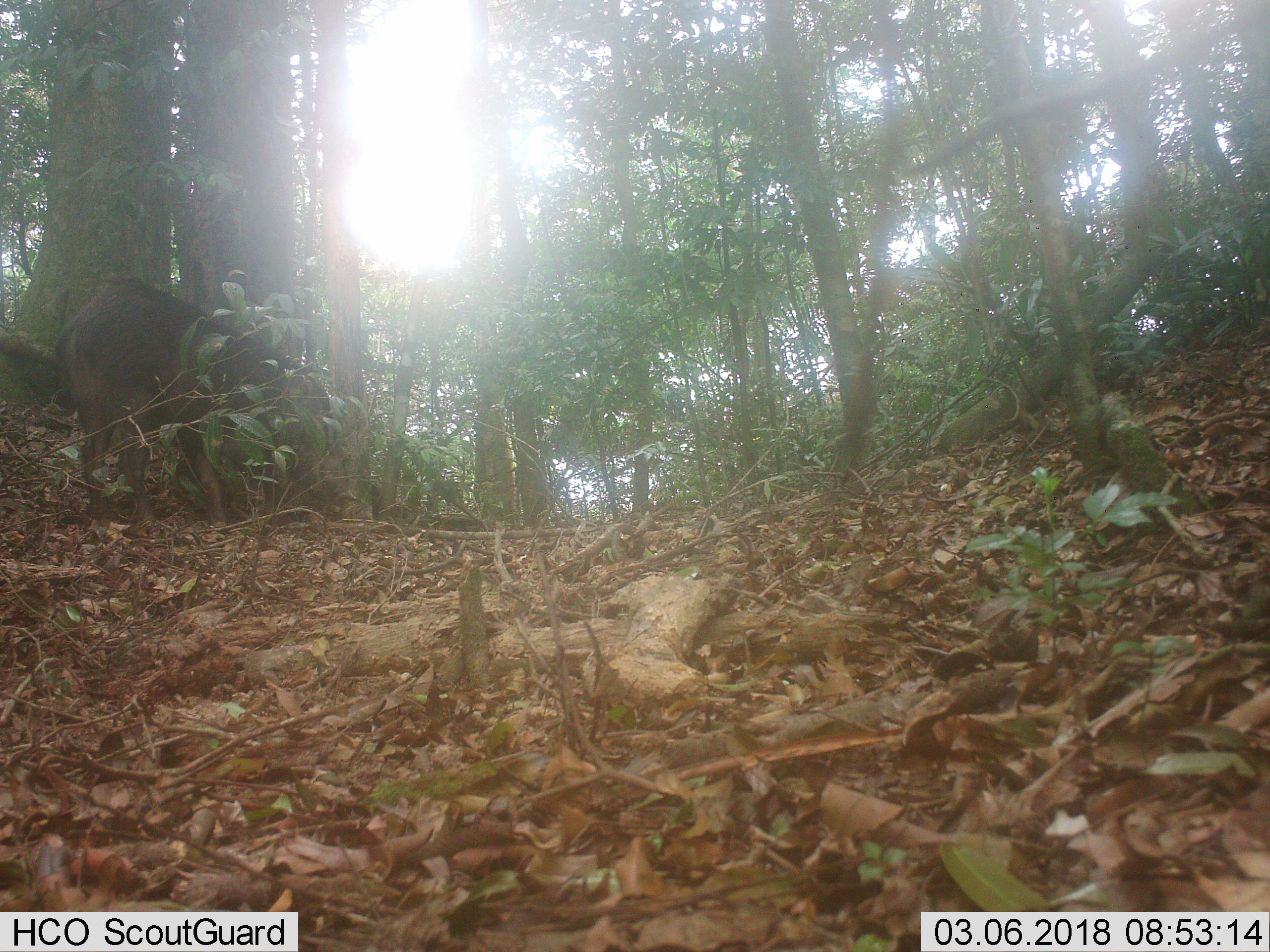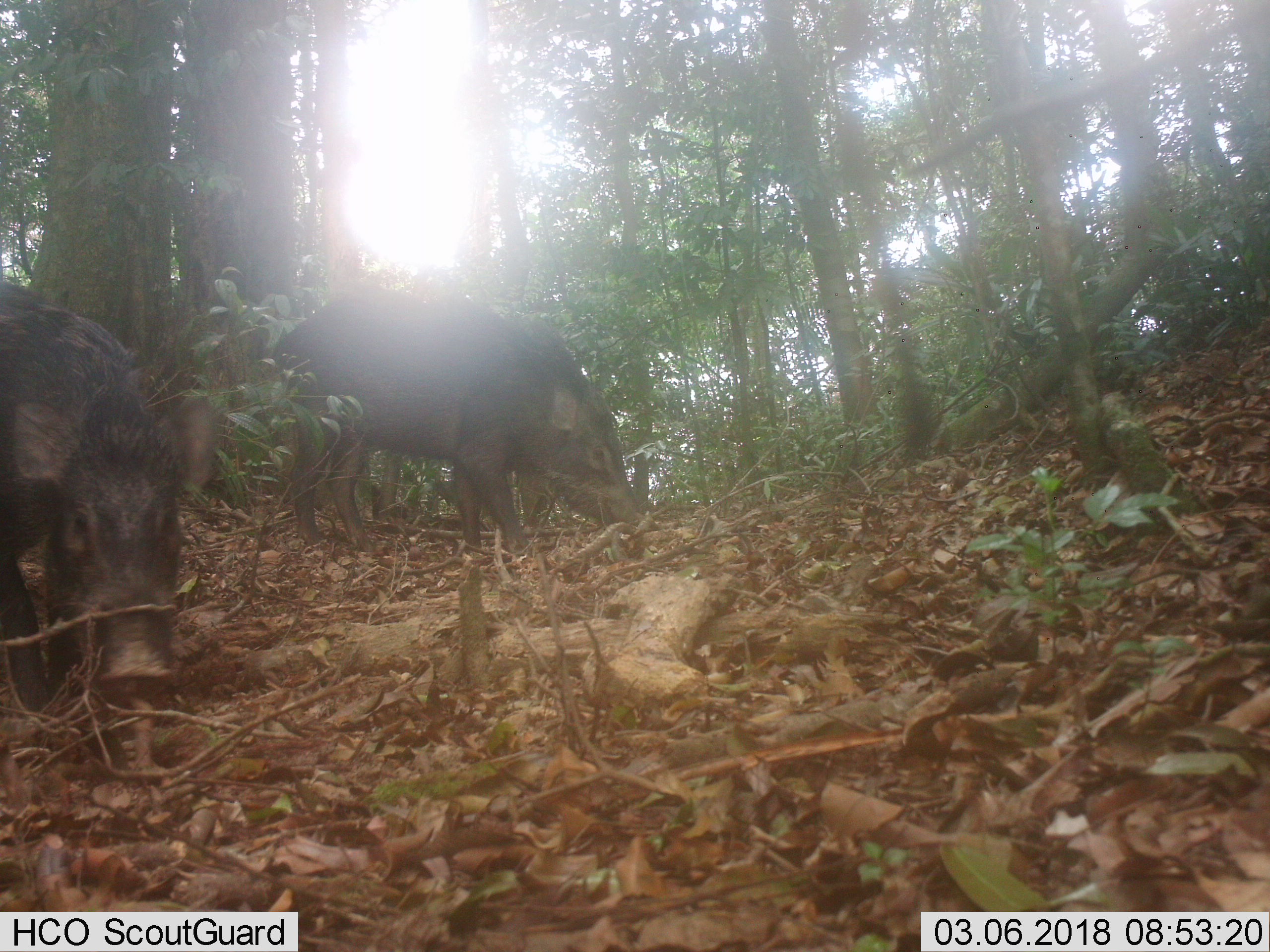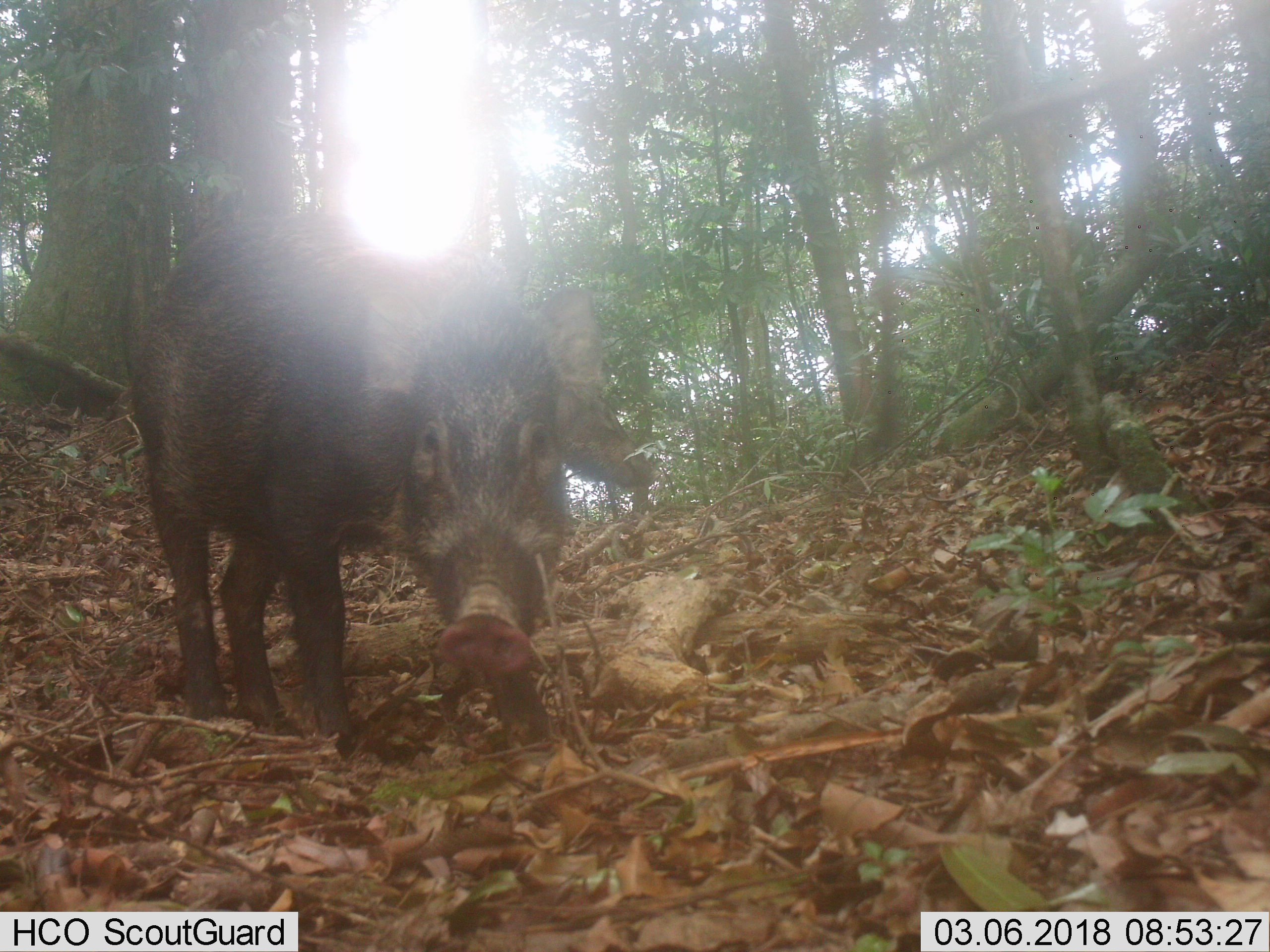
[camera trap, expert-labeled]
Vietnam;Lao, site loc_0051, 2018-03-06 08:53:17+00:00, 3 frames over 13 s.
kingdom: Animalia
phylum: Chordata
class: Mammalia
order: Artiodactyla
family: Suidae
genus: Sus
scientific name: Sus scrofa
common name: eurasian wild pig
Eurasian wild pig (Sus scrofa). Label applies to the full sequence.